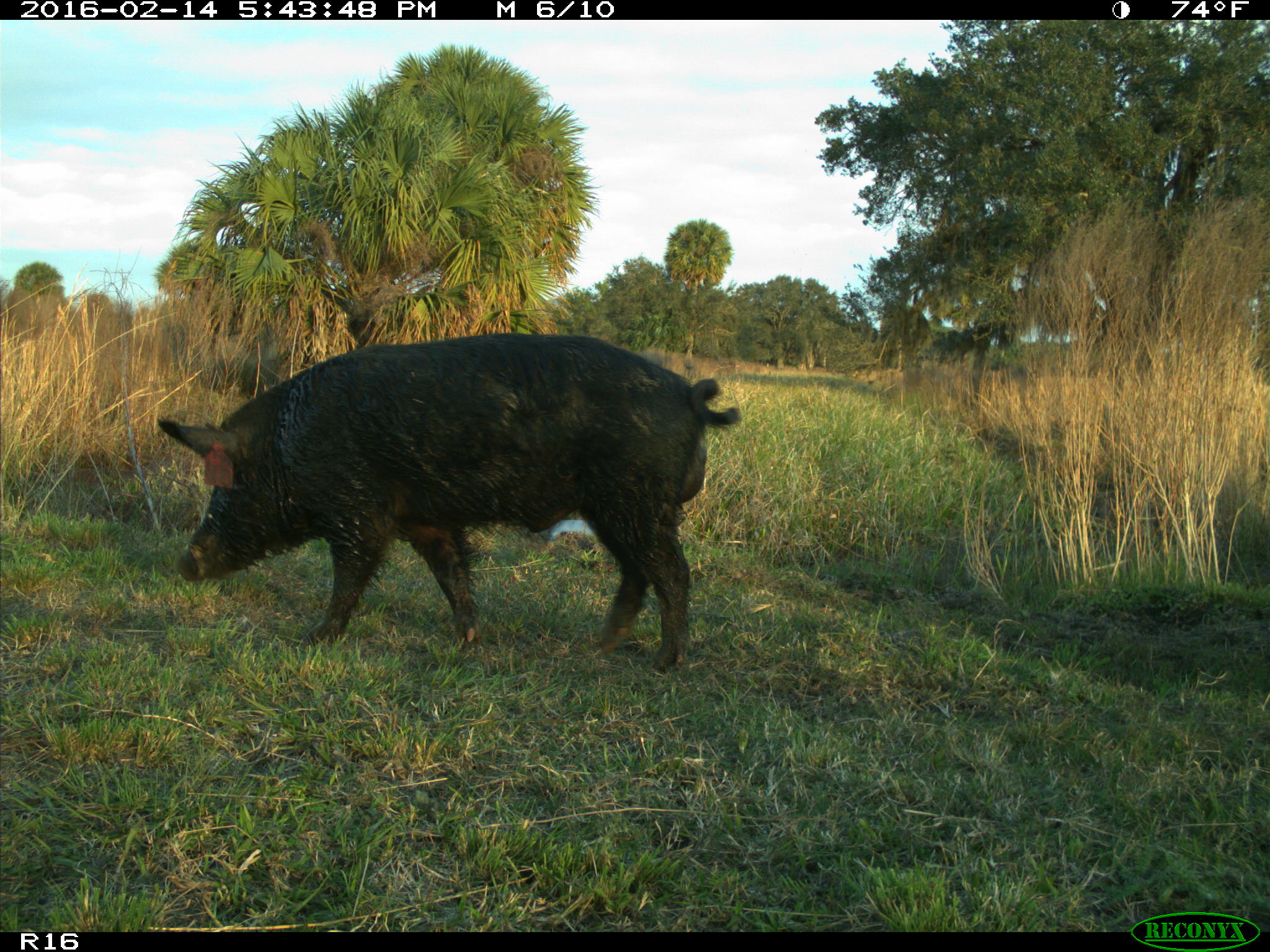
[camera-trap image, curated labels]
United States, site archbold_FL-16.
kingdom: Animalia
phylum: Chordata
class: Mammalia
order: Artiodactyla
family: Suidae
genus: Sus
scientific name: Sus scrofa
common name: wild boar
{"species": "Sus scrofa (wild boar)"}